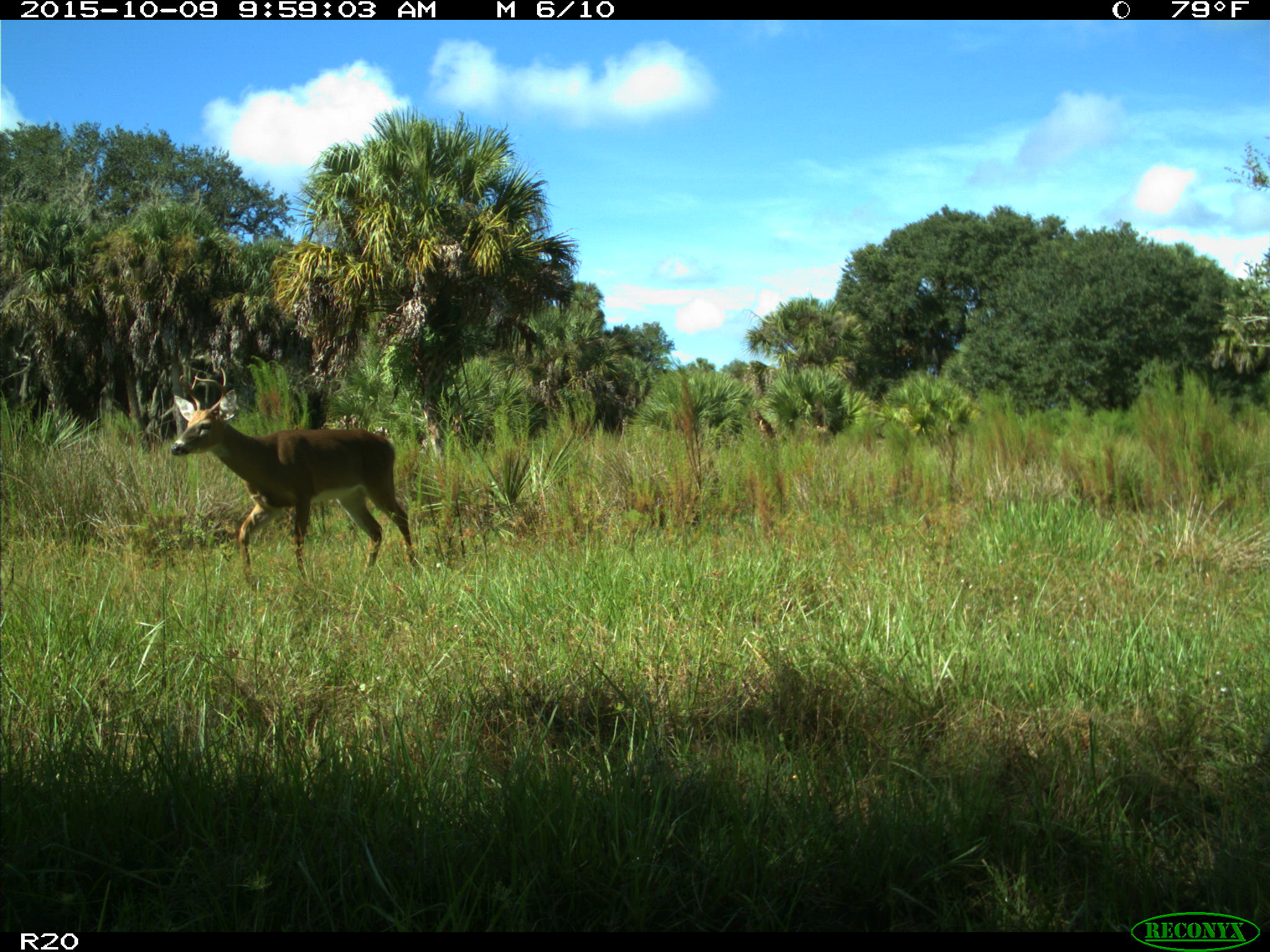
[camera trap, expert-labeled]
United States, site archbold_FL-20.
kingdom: Animalia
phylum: Chordata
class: Mammalia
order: Artiodactyla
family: Cervidae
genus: Odocoileus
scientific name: Odocoileus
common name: deer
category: unidentified deer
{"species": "unidentified deer (deer) (Odocoileus)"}